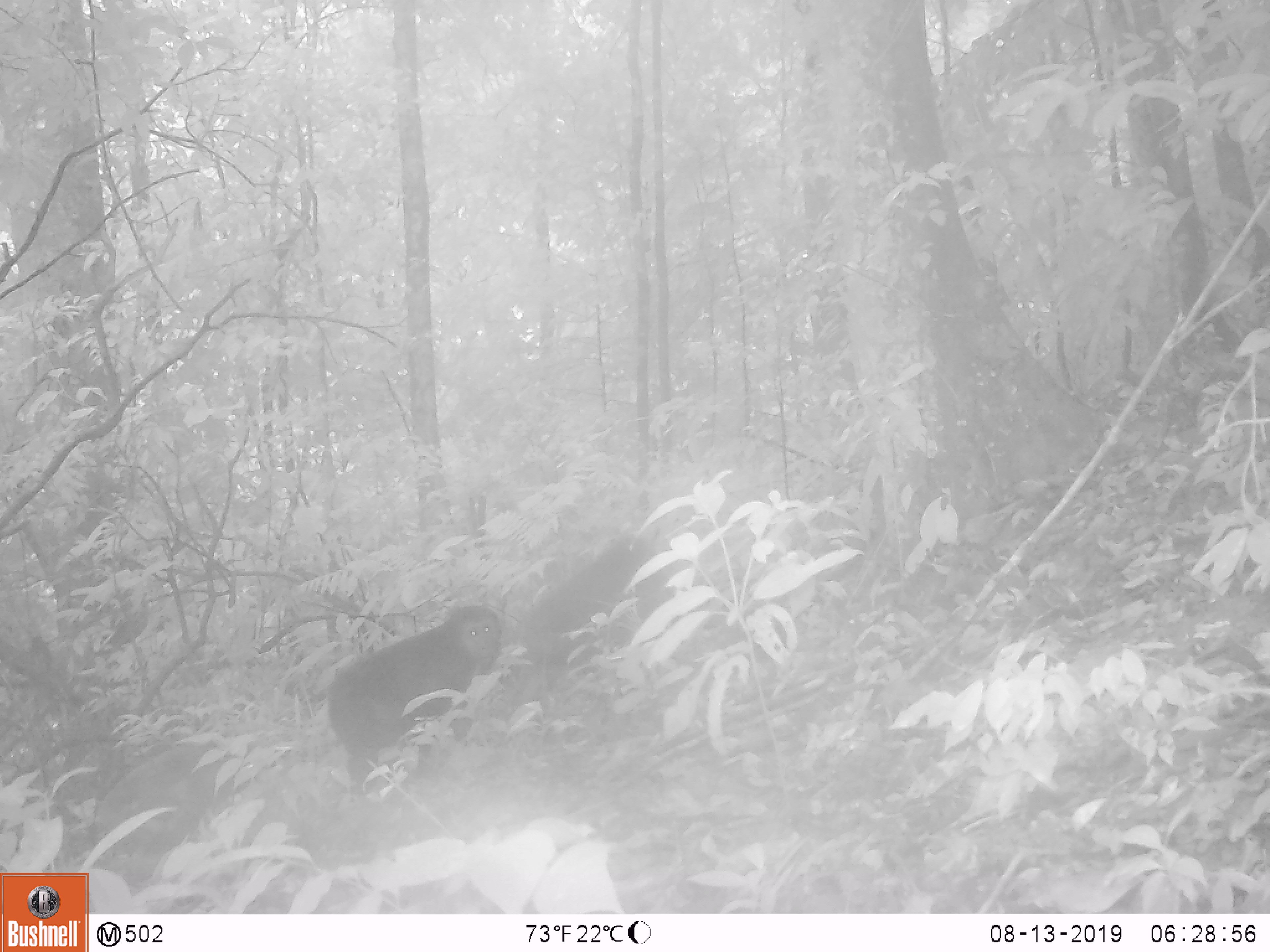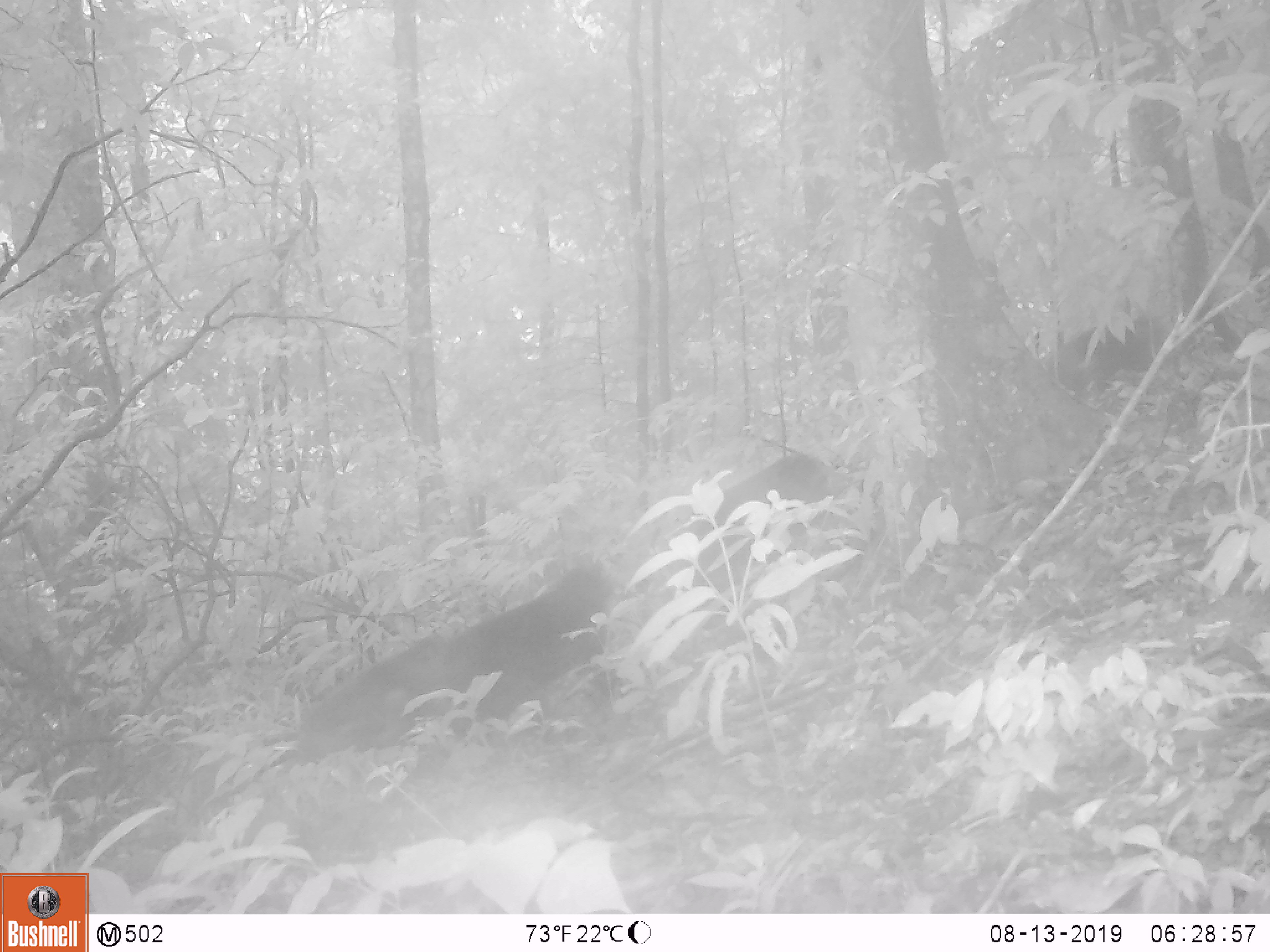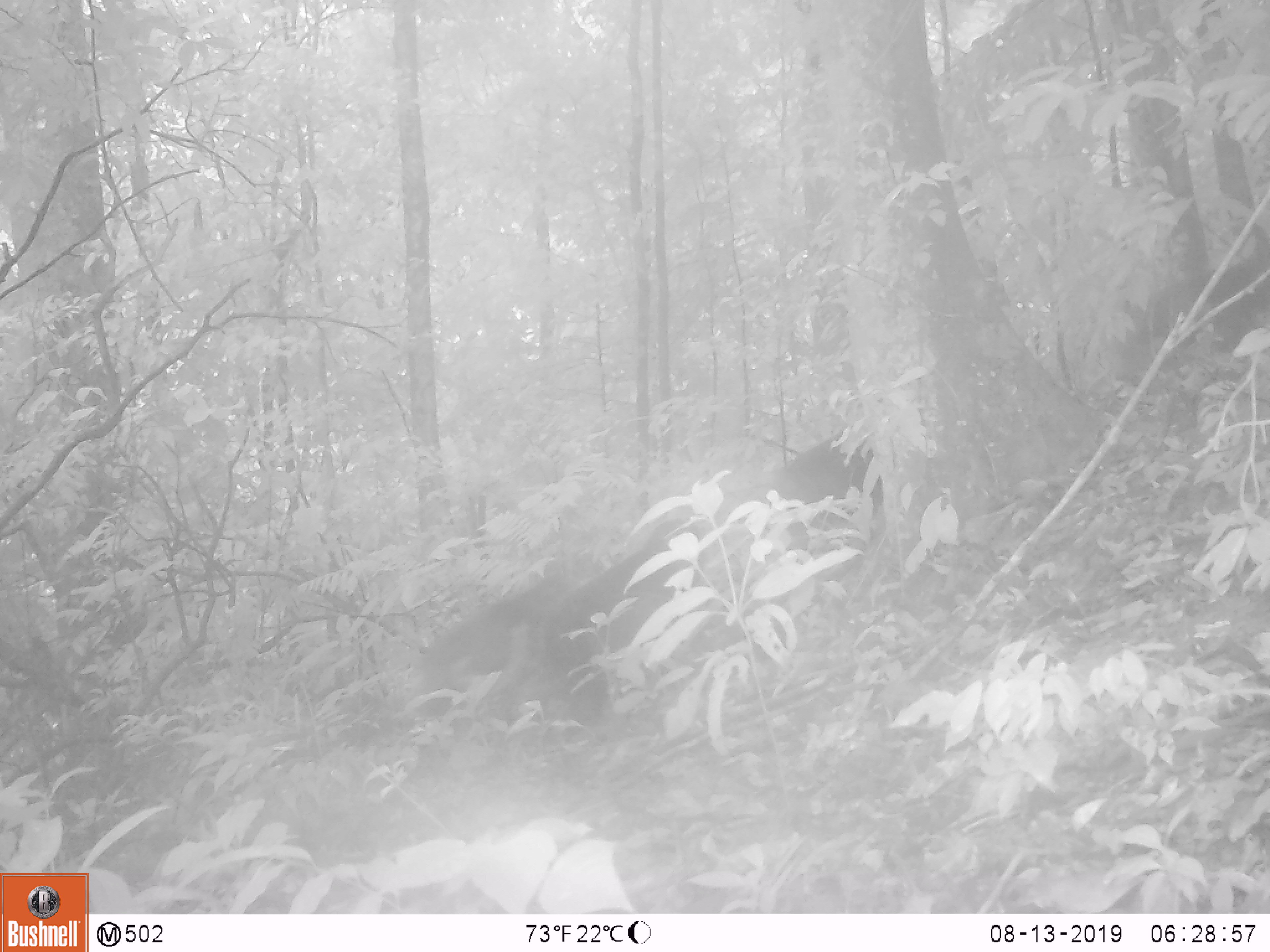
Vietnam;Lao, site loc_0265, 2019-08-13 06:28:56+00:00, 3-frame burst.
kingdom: Animalia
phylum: Chordata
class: Mammalia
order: Primates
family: Cercopithecidae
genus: Macaca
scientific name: Macaca arctoides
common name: stump-tailed macaque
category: stump tailed macaque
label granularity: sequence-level